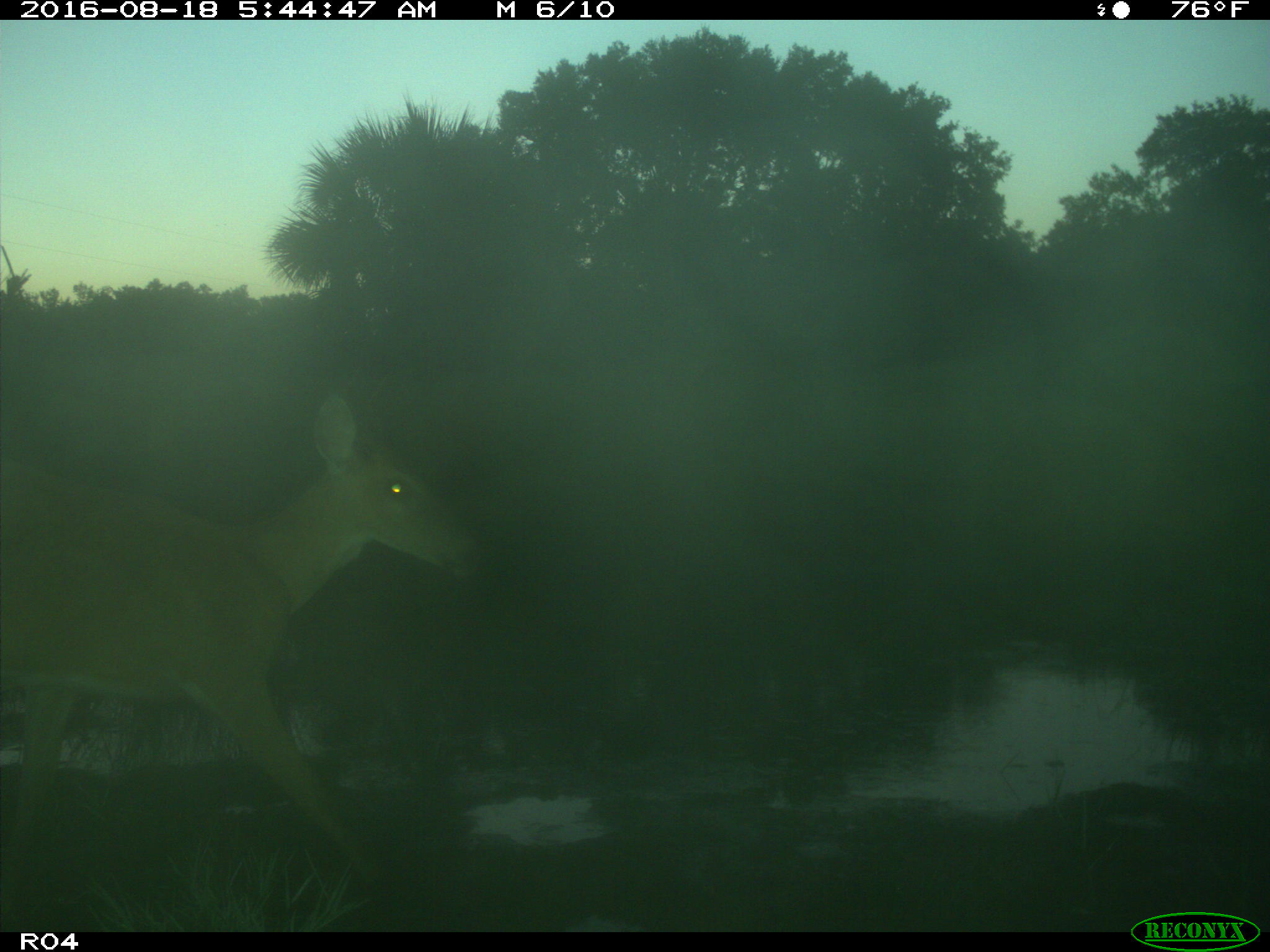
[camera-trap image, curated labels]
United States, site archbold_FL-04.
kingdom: Animalia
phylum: Chordata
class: Mammalia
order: Artiodactyla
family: Cervidae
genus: Odocoileus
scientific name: Odocoileus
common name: deer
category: unidentified deer